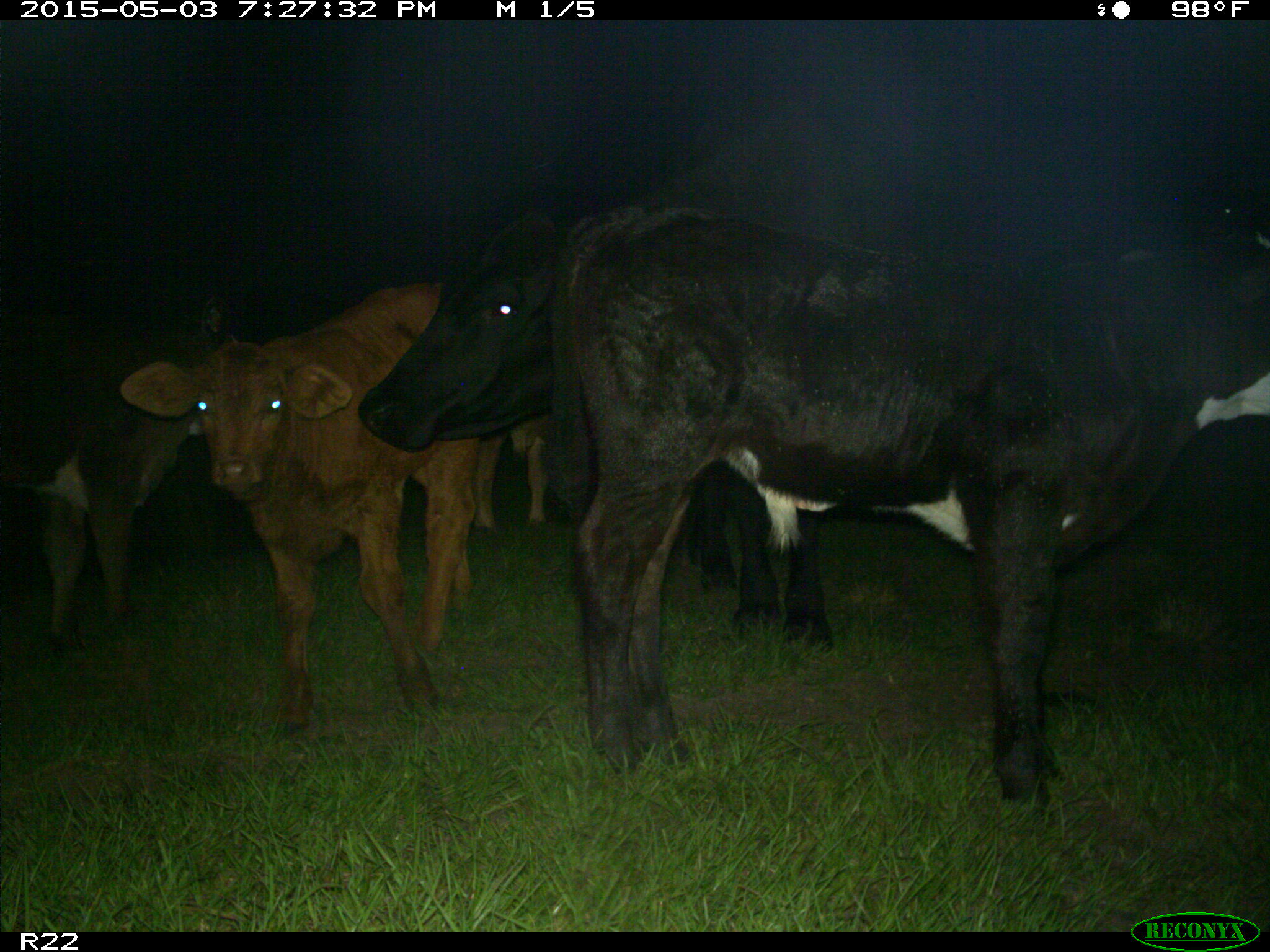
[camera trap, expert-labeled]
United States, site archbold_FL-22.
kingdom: Animalia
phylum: Chordata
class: Mammalia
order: Artiodactyla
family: Bovidae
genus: Bos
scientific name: Bos taurus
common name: domestic cow